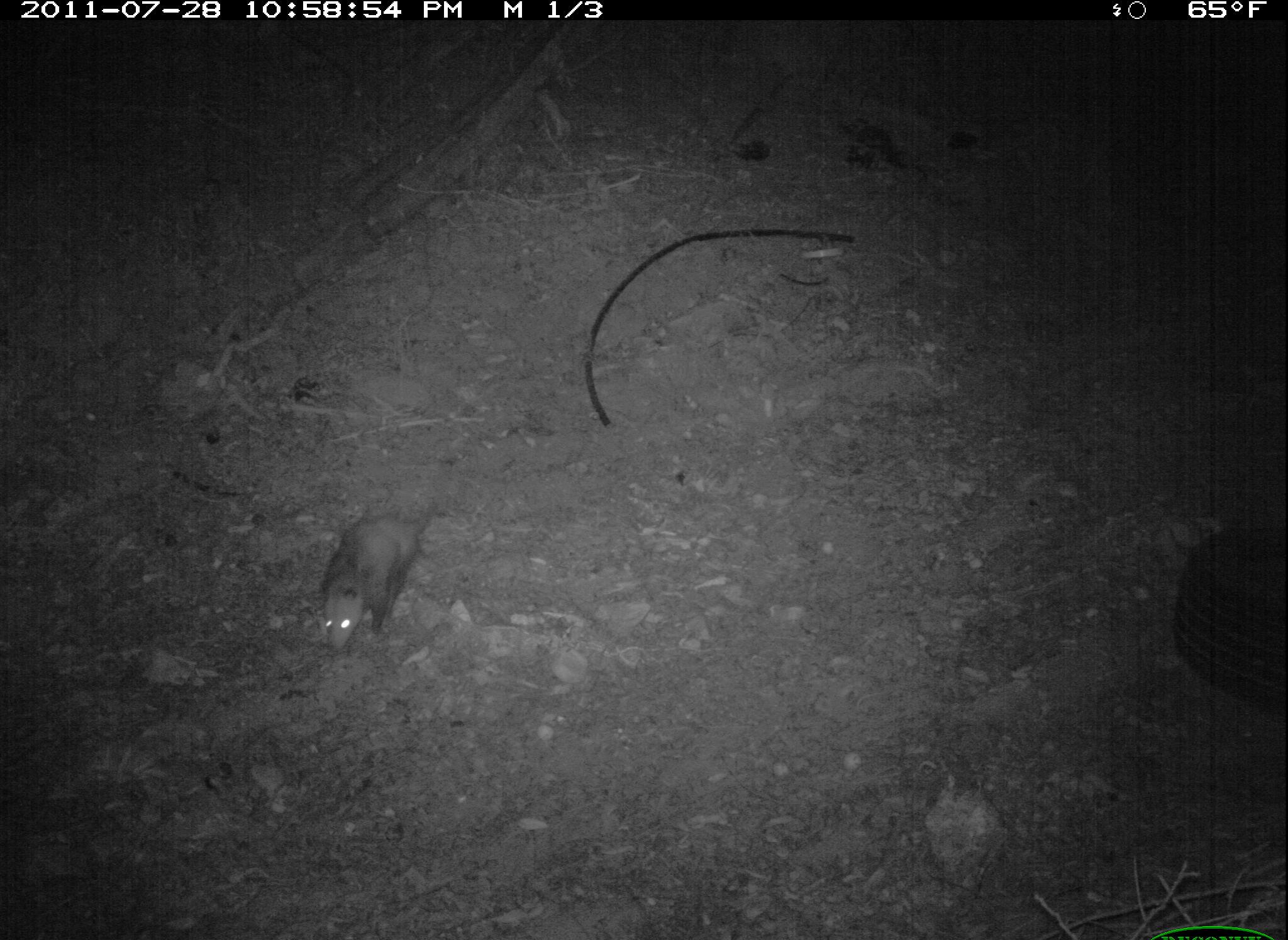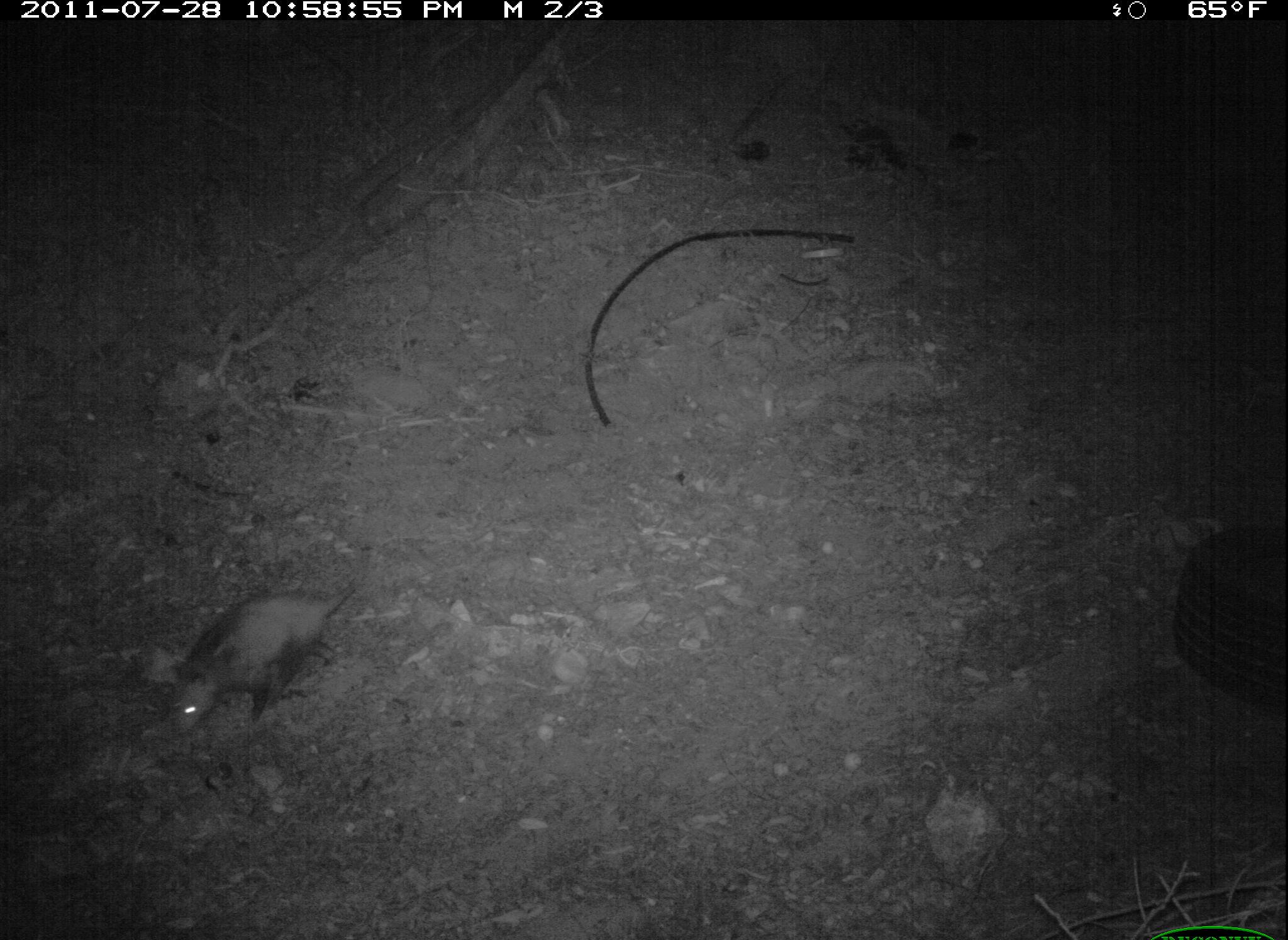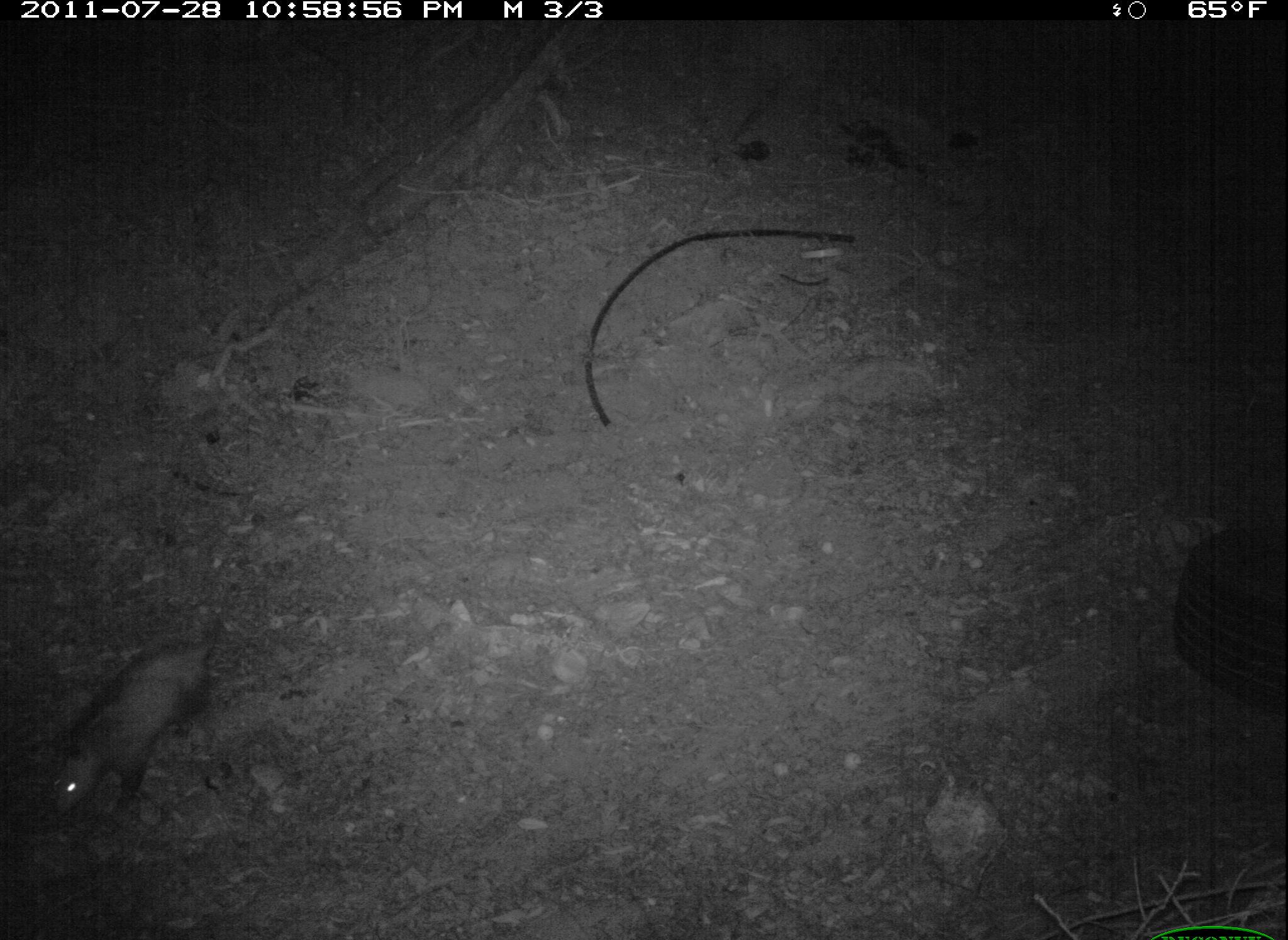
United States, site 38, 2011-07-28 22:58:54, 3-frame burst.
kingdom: Animalia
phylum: Chordata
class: Mammalia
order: Didelphimorphia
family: Didelphidae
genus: Didelphis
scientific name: Didelphis virginiana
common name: virginia opossum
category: opossum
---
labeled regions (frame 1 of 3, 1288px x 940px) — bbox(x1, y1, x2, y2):
opossum: bbox(298, 464, 467, 676)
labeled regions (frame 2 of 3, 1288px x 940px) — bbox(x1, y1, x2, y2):
opossum: bbox(150, 578, 372, 739)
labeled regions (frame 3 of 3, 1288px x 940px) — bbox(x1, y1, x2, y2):
opossum: bbox(40, 585, 225, 833)